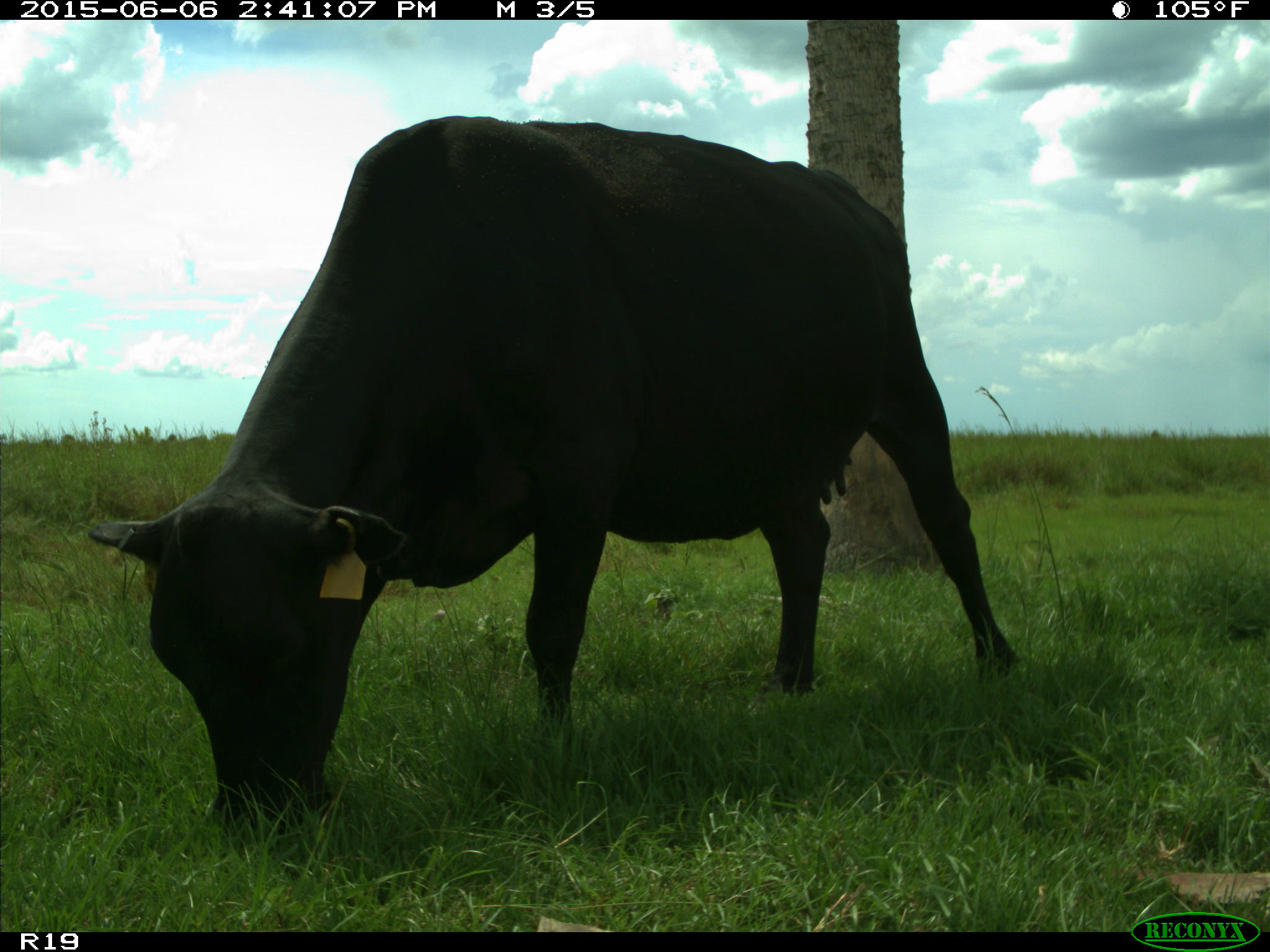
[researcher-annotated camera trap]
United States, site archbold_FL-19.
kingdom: Animalia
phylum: Chordata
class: Mammalia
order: Artiodactyla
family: Bovidae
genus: Bos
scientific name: Bos taurus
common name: domestic cow